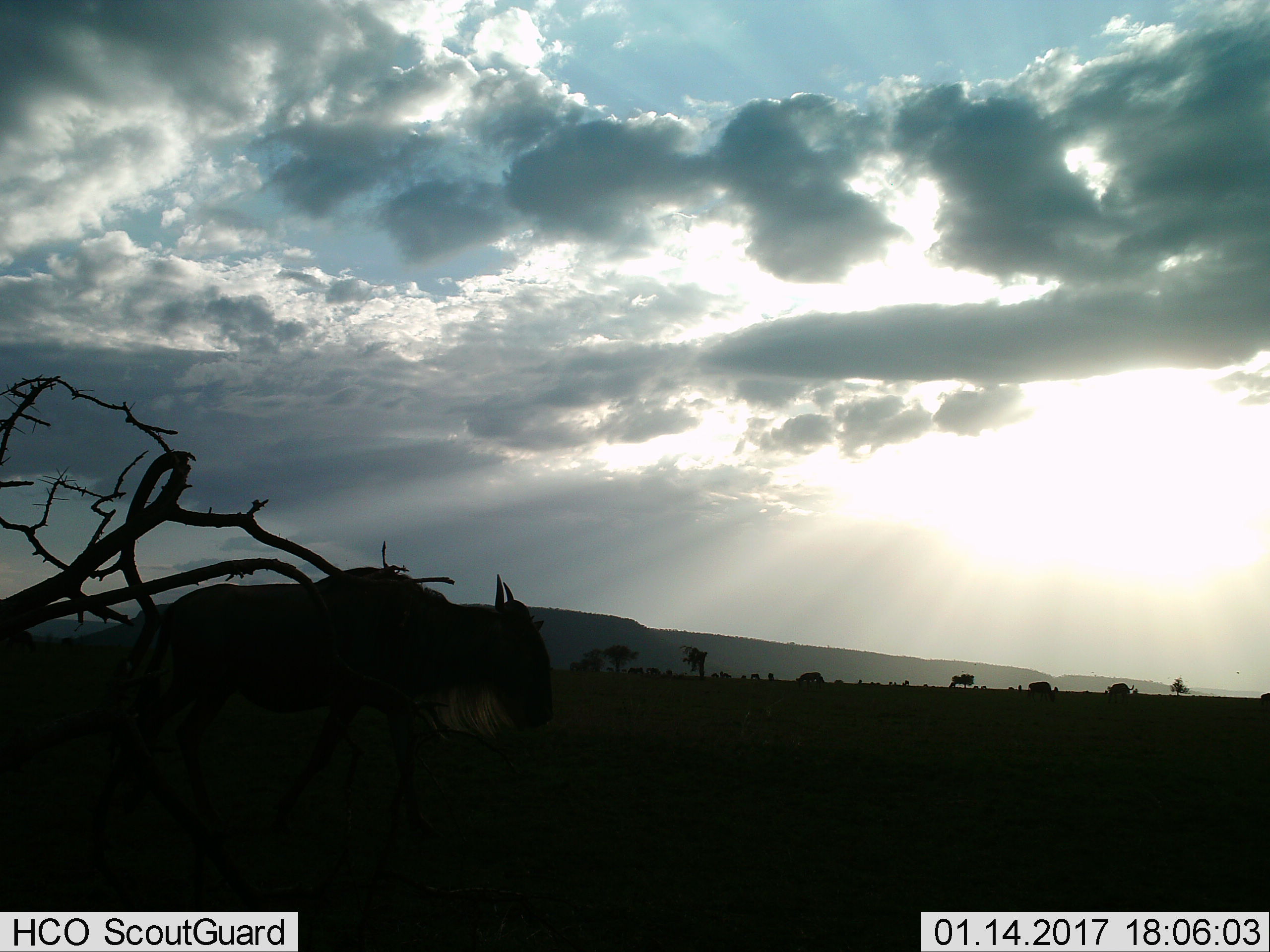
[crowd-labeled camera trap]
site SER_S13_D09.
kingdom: Animalia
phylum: Chordata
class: Mammalia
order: Artiodactyla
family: Bovidae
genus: Connochaetes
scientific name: Connochaetes taurinus taurinus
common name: blue wildebeest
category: wildebeestblue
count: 1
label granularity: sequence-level